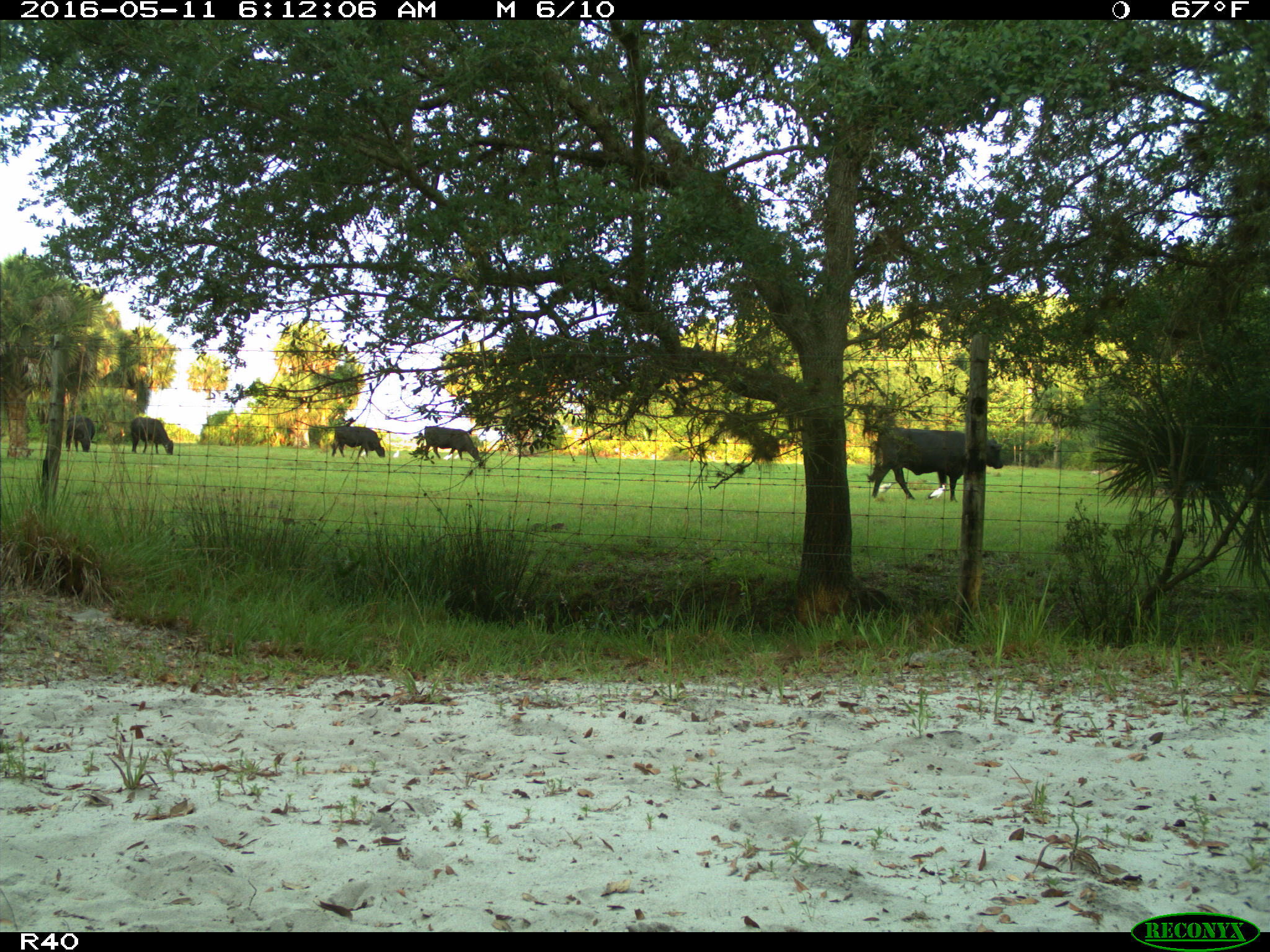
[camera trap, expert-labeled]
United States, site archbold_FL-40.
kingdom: Animalia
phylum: Chordata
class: Mammalia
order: Artiodactyla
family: Bovidae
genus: Bos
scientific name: Bos taurus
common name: domestic cow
Bos taurus (domestic cow).